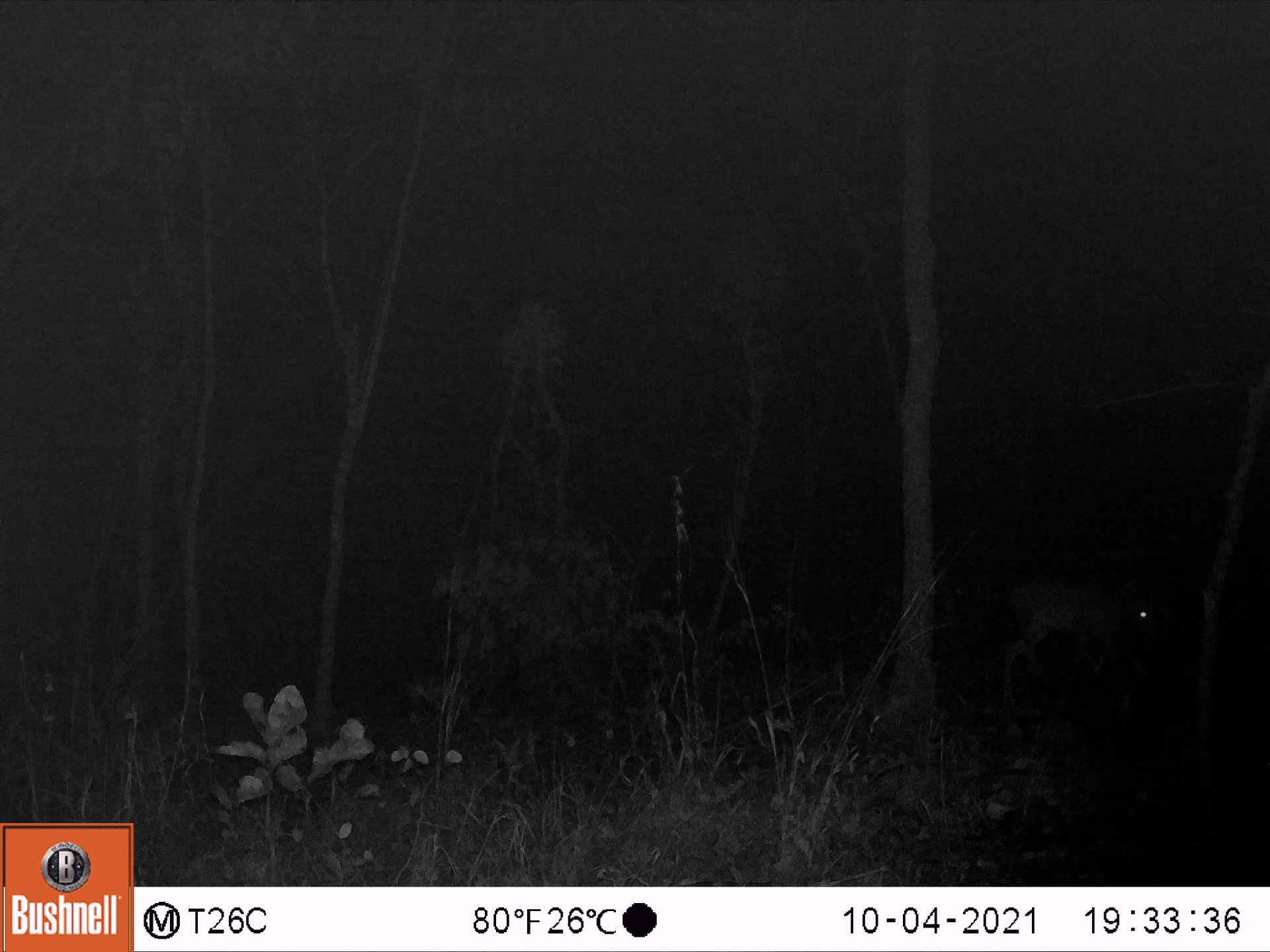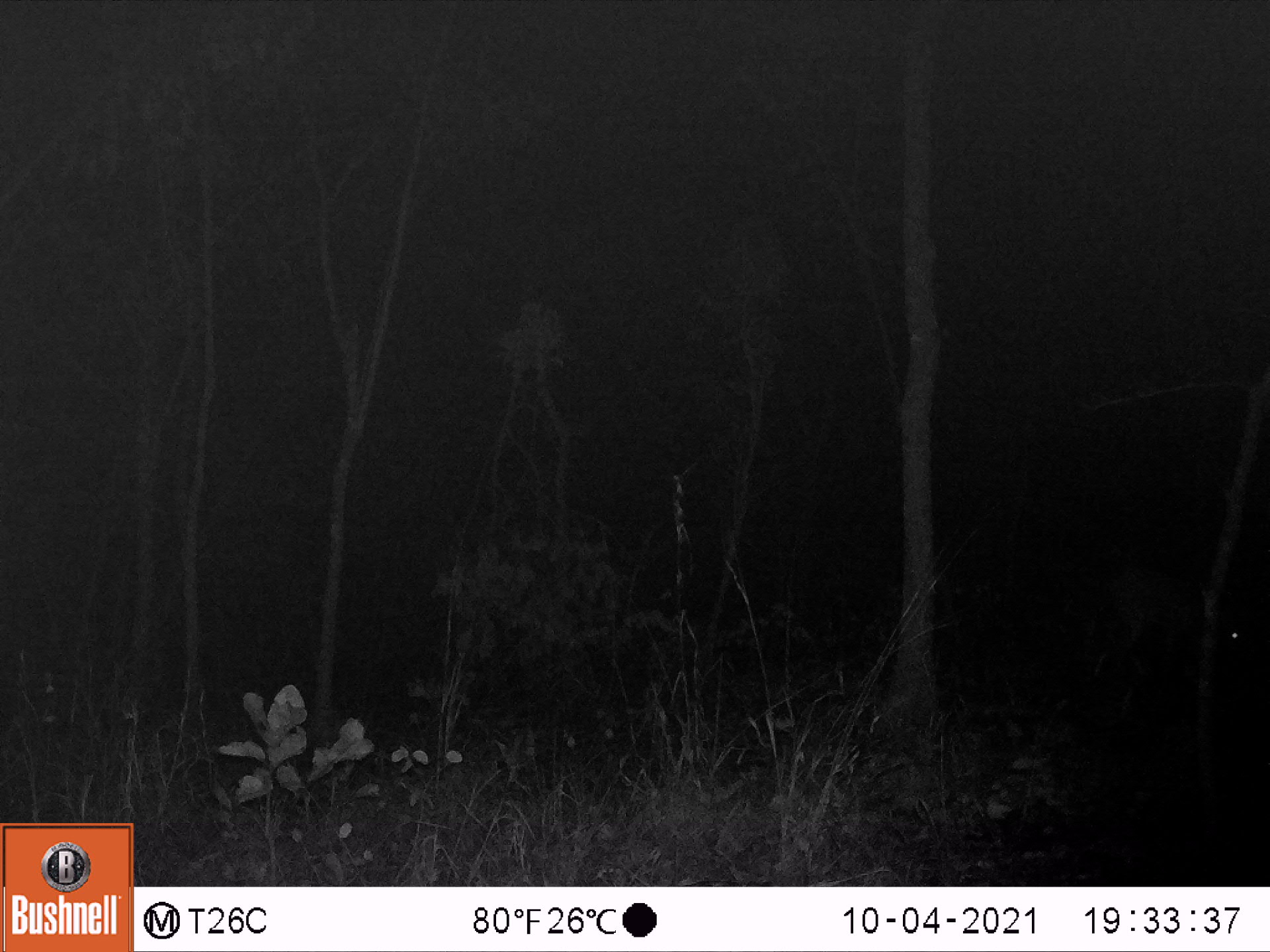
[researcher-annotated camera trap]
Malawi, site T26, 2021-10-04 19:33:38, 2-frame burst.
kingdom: Animalia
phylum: Chordata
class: Mammalia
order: Artiodactyla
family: Bovidae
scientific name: Antilopinae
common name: small antelope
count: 1